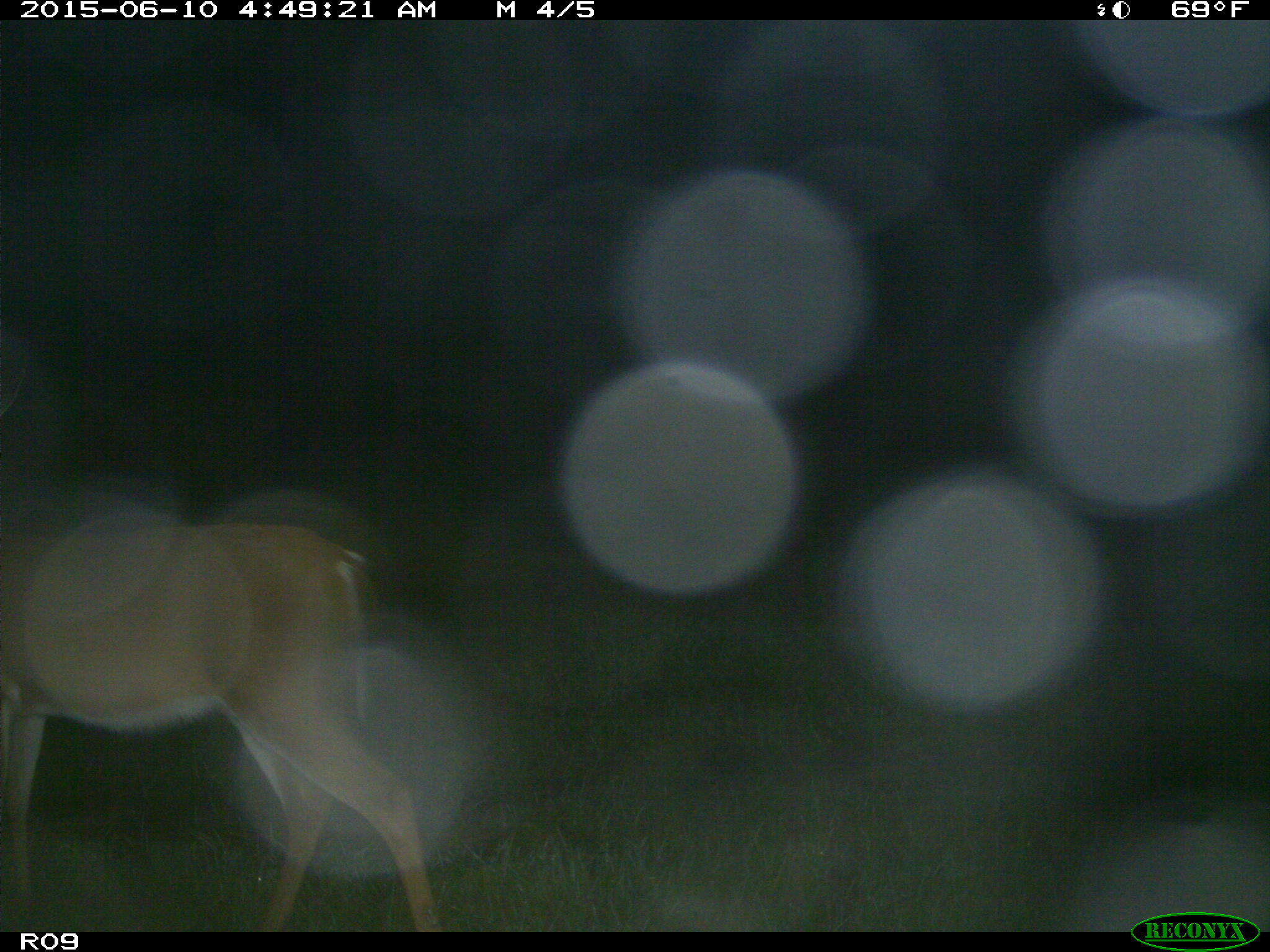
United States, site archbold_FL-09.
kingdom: Animalia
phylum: Chordata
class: Mammalia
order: Artiodactyla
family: Cervidae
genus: Odocoileus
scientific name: Odocoileus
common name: deer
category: unidentified deer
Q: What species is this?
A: Unidentified deer (deer) (Odocoileus).